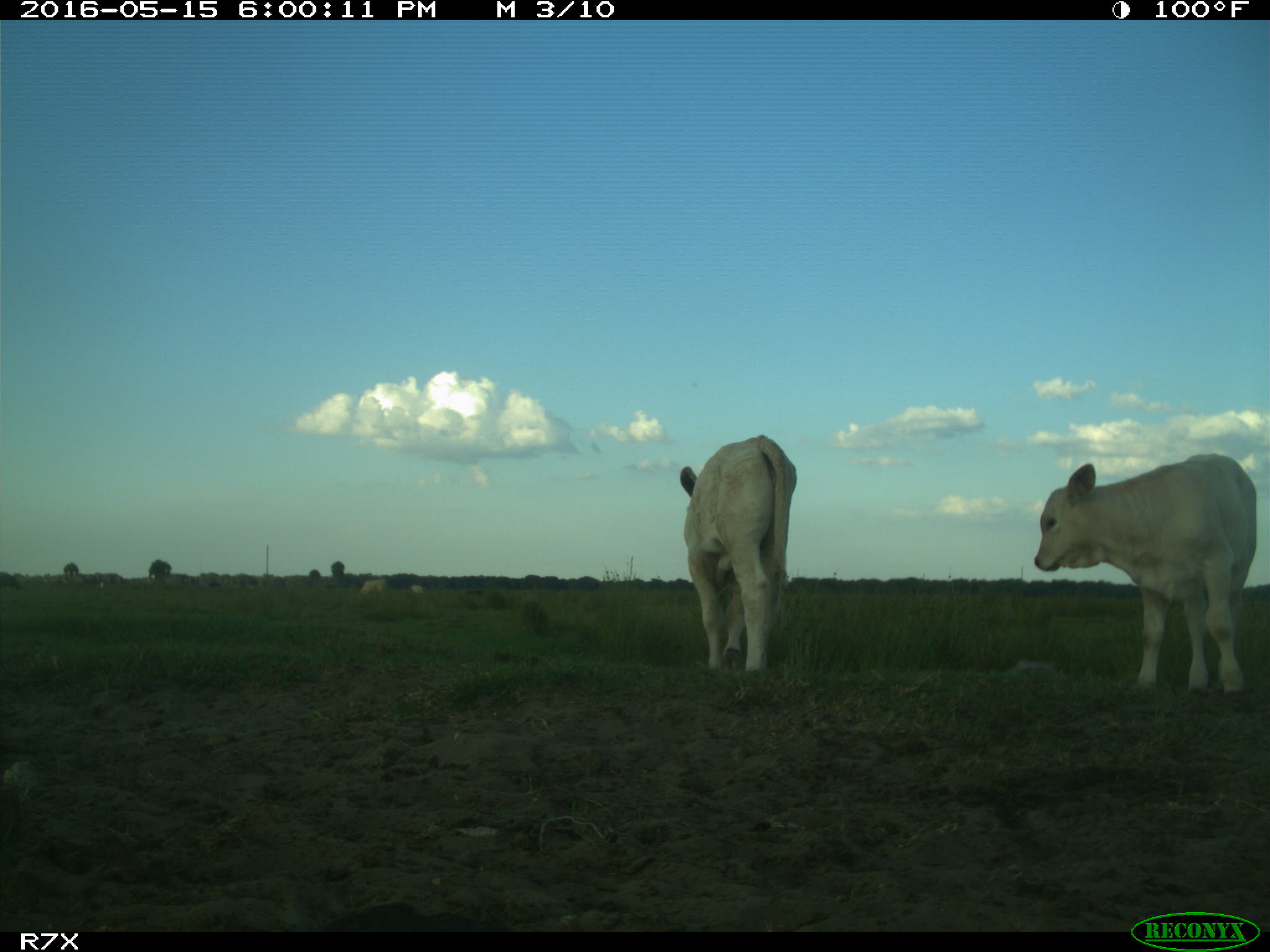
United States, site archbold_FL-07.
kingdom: Animalia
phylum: Chordata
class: Mammalia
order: Artiodactyla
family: Bovidae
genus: Bos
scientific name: Bos taurus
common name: domestic cow